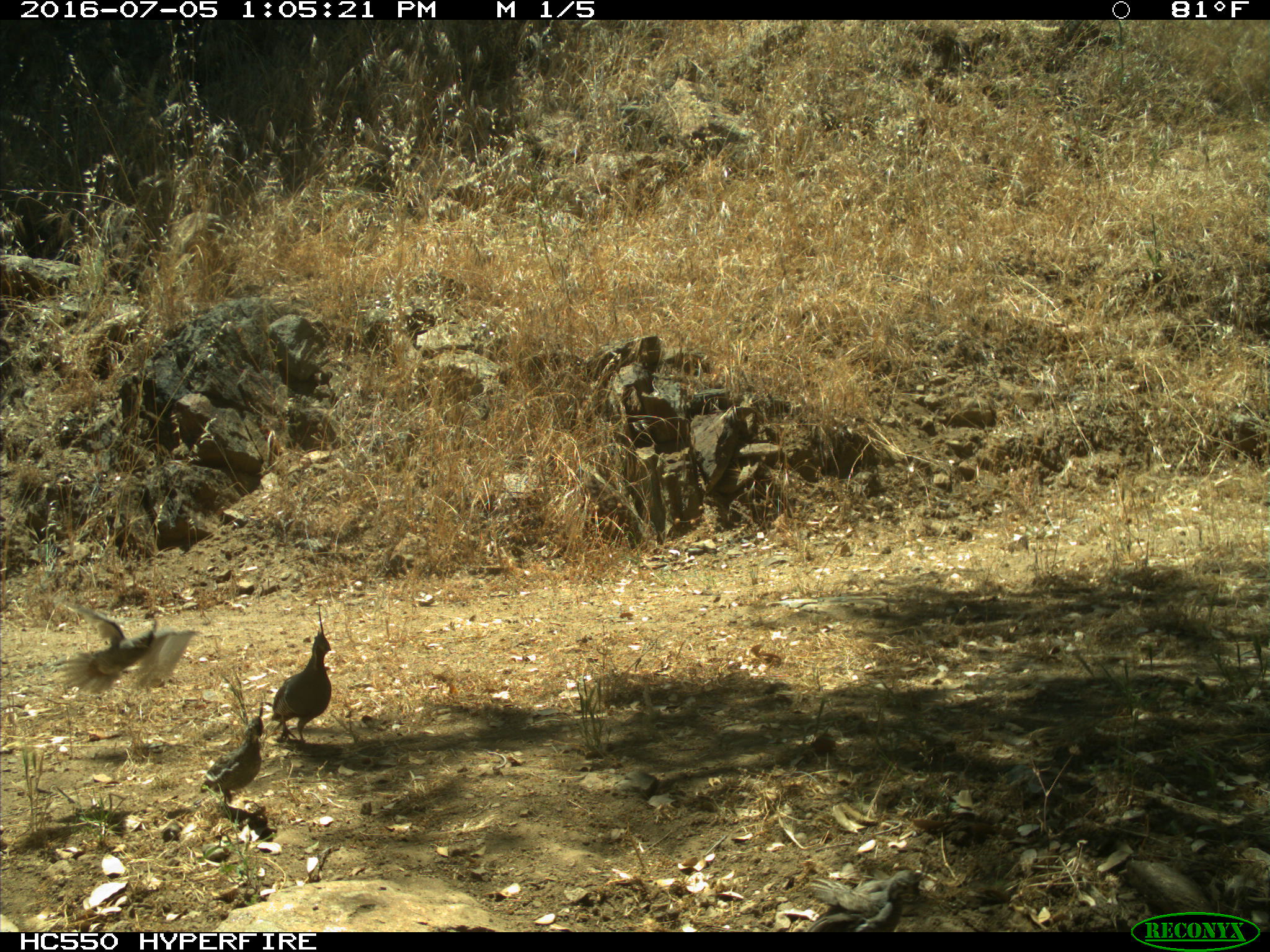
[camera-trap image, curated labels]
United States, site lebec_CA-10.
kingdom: Animalia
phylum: Chordata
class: Aves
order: Galliformes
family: Odontophoridae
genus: Callipepla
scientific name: Callipepla californica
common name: california quail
Callipepla californica (california quail).